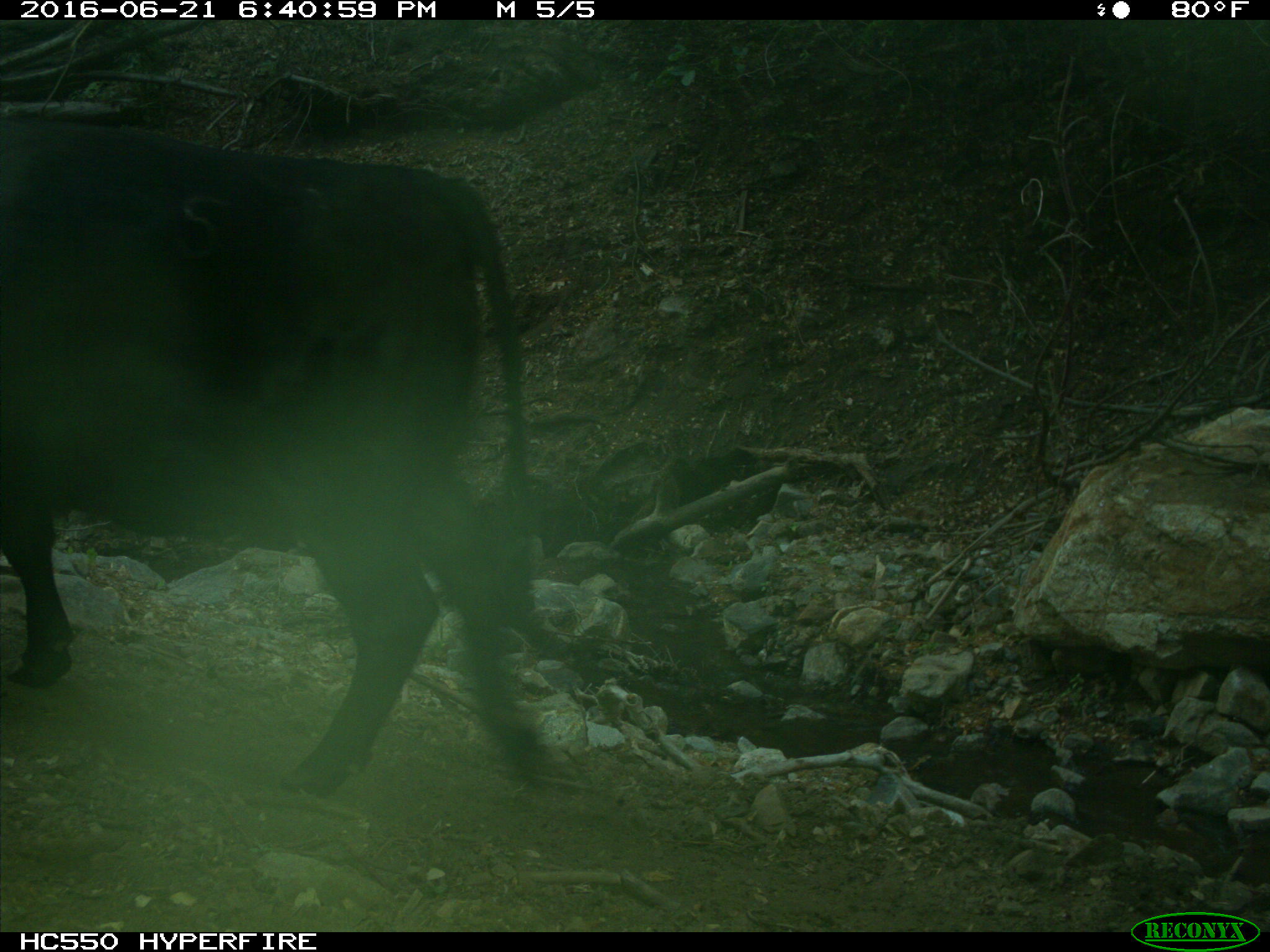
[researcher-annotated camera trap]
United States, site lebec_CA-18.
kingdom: Animalia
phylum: Chordata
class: Mammalia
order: Artiodactyla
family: Bovidae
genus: Bos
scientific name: Bos taurus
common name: domestic cow